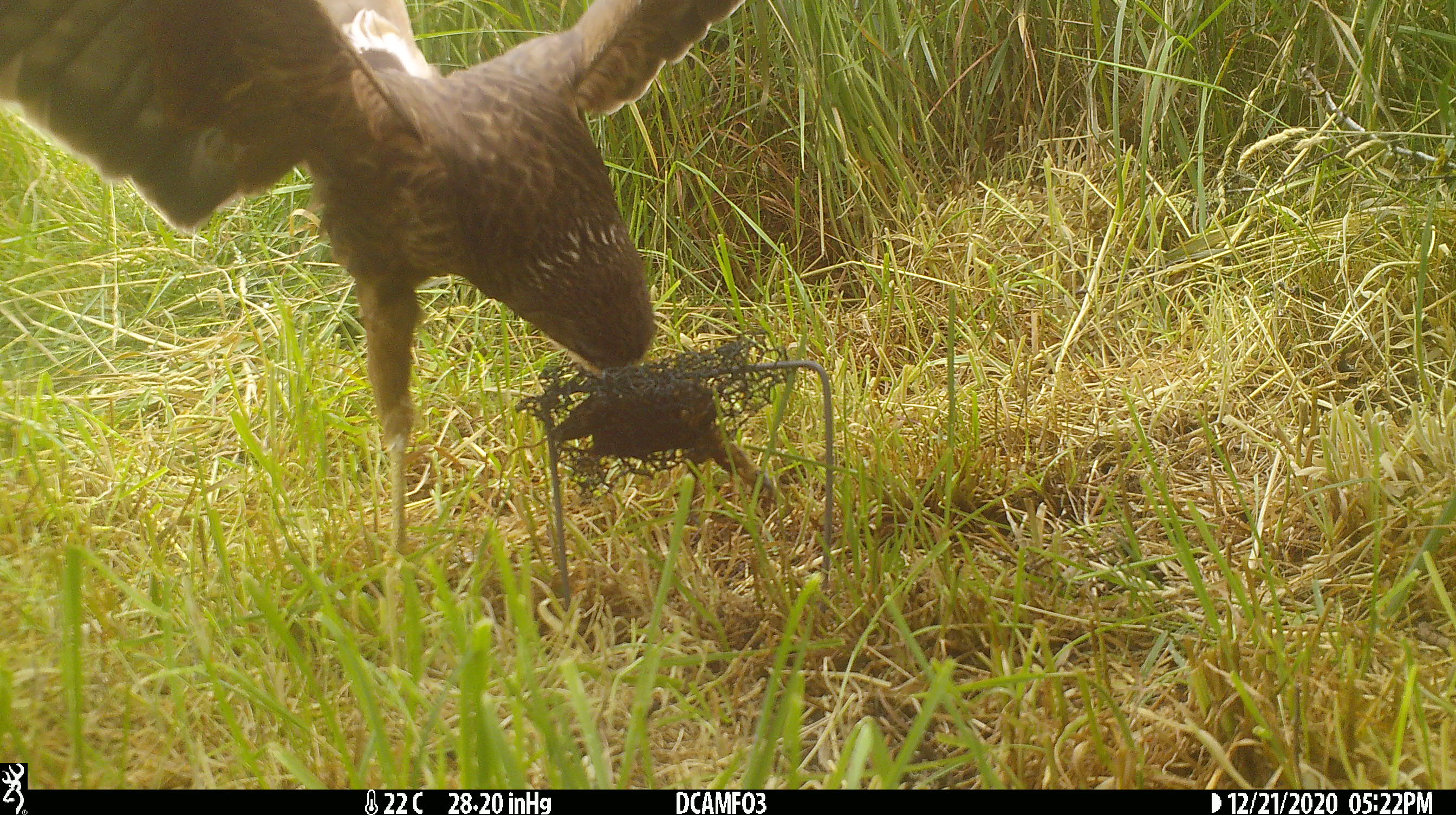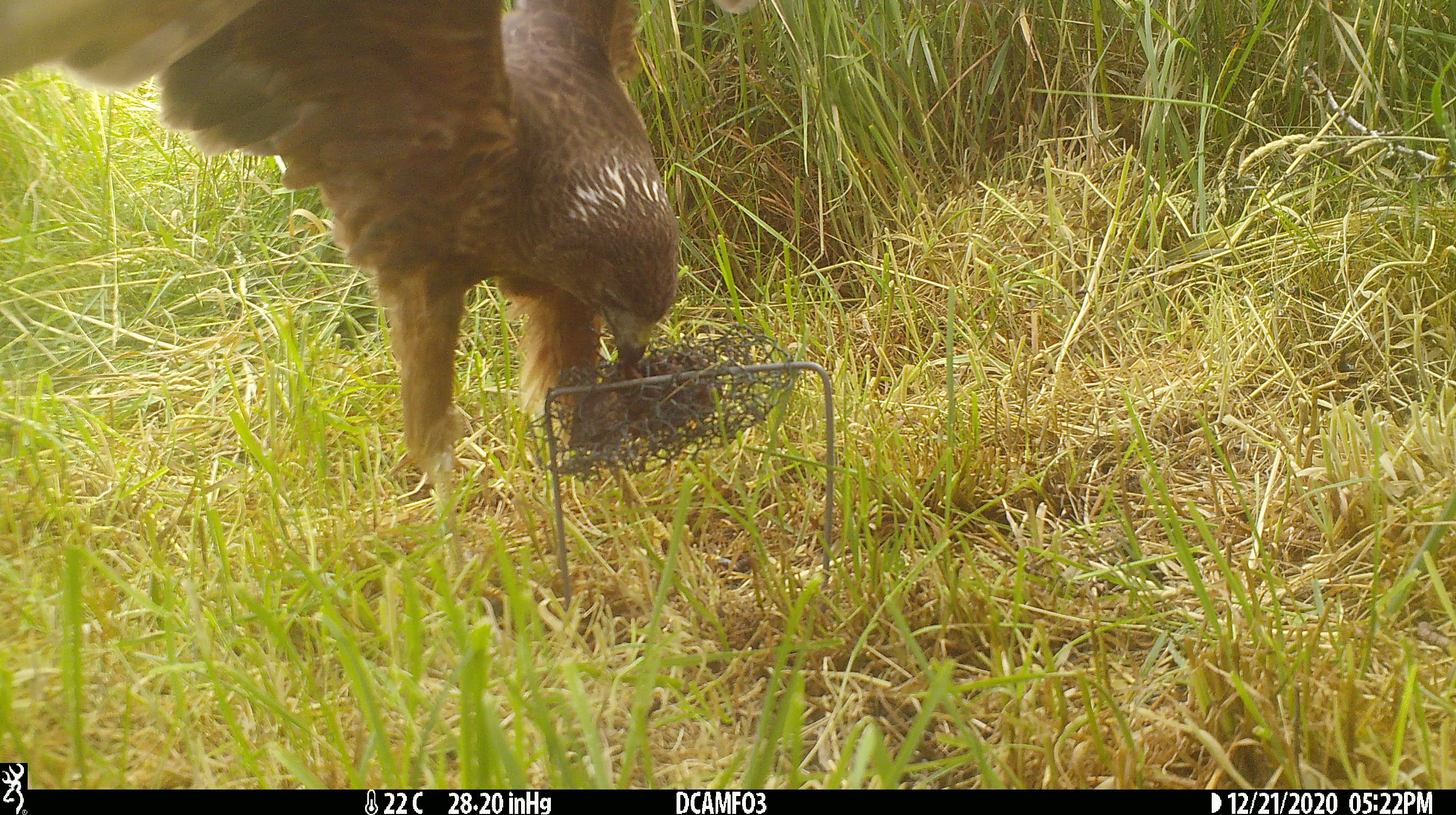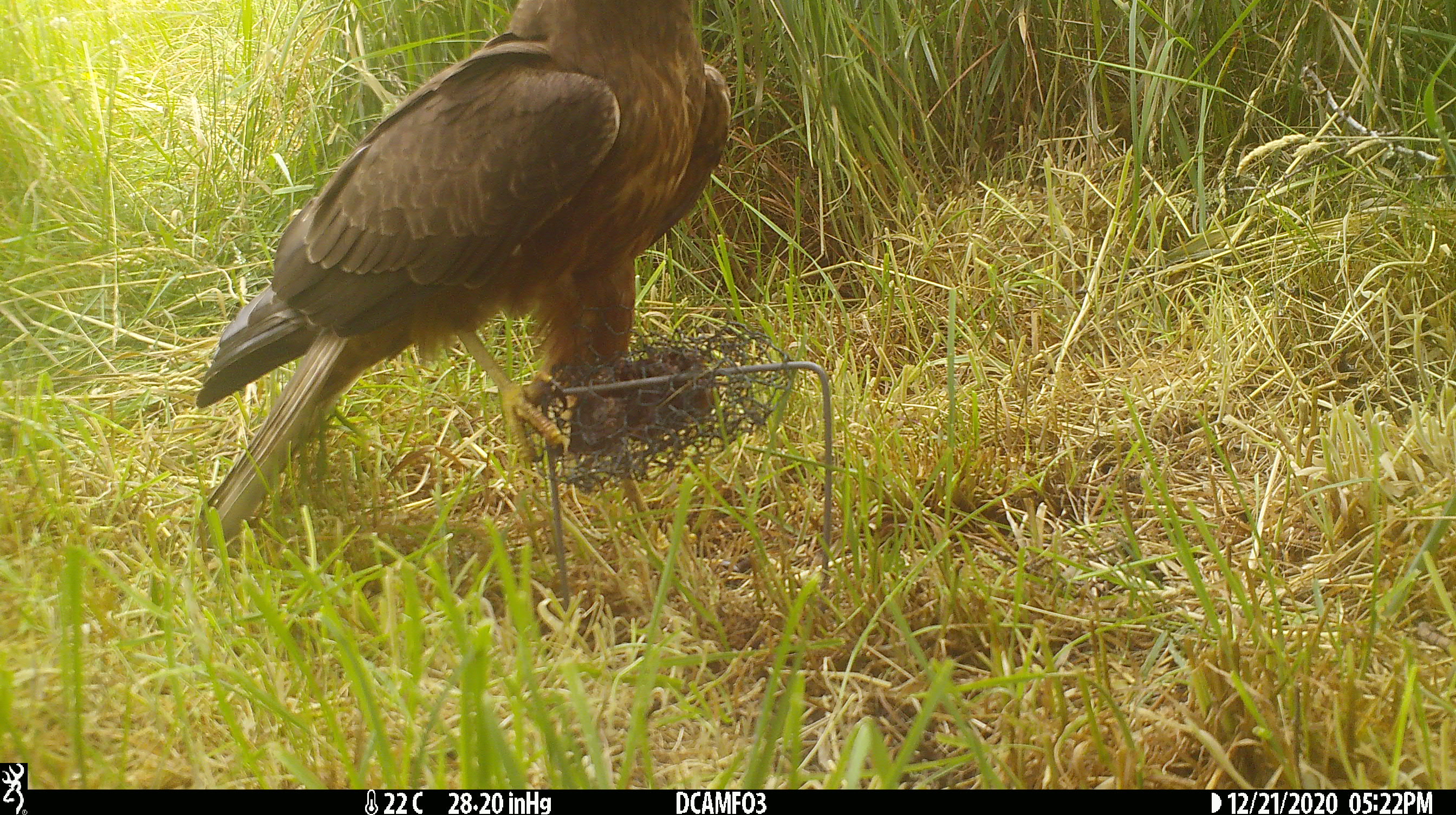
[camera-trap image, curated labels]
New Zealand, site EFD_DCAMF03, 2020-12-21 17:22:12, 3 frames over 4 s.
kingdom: Animalia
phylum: Chordata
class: Aves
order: Accipitriformes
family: Accipitridae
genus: Circus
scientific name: Circus approximans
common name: swamp harrier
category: harrier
Harrier (swamp harrier) (Circus approximans).